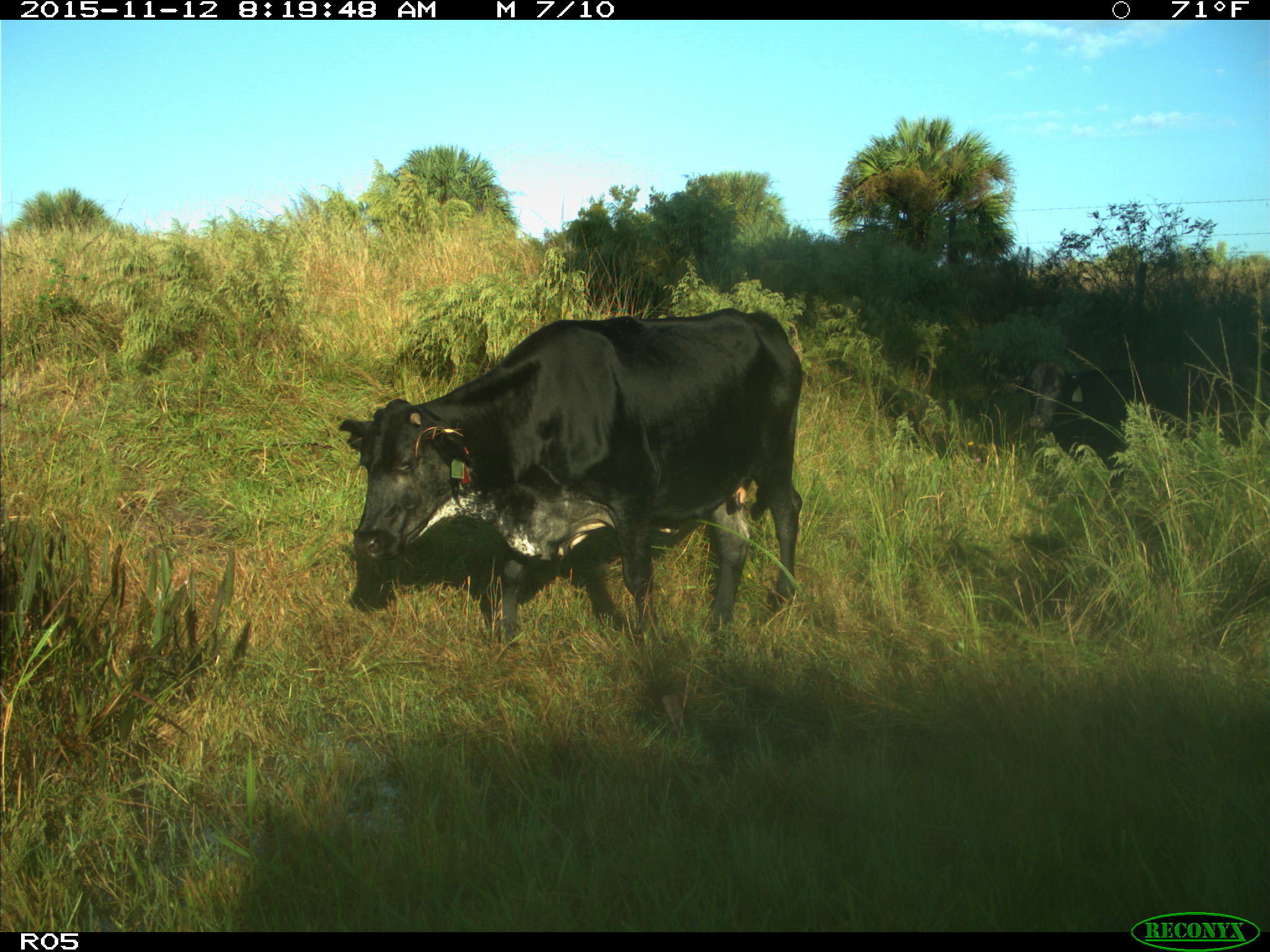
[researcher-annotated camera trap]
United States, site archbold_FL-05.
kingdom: Animalia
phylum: Chordata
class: Mammalia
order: Artiodactyla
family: Bovidae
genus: Bos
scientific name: Bos taurus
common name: domestic cow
Bos taurus (domestic cow).